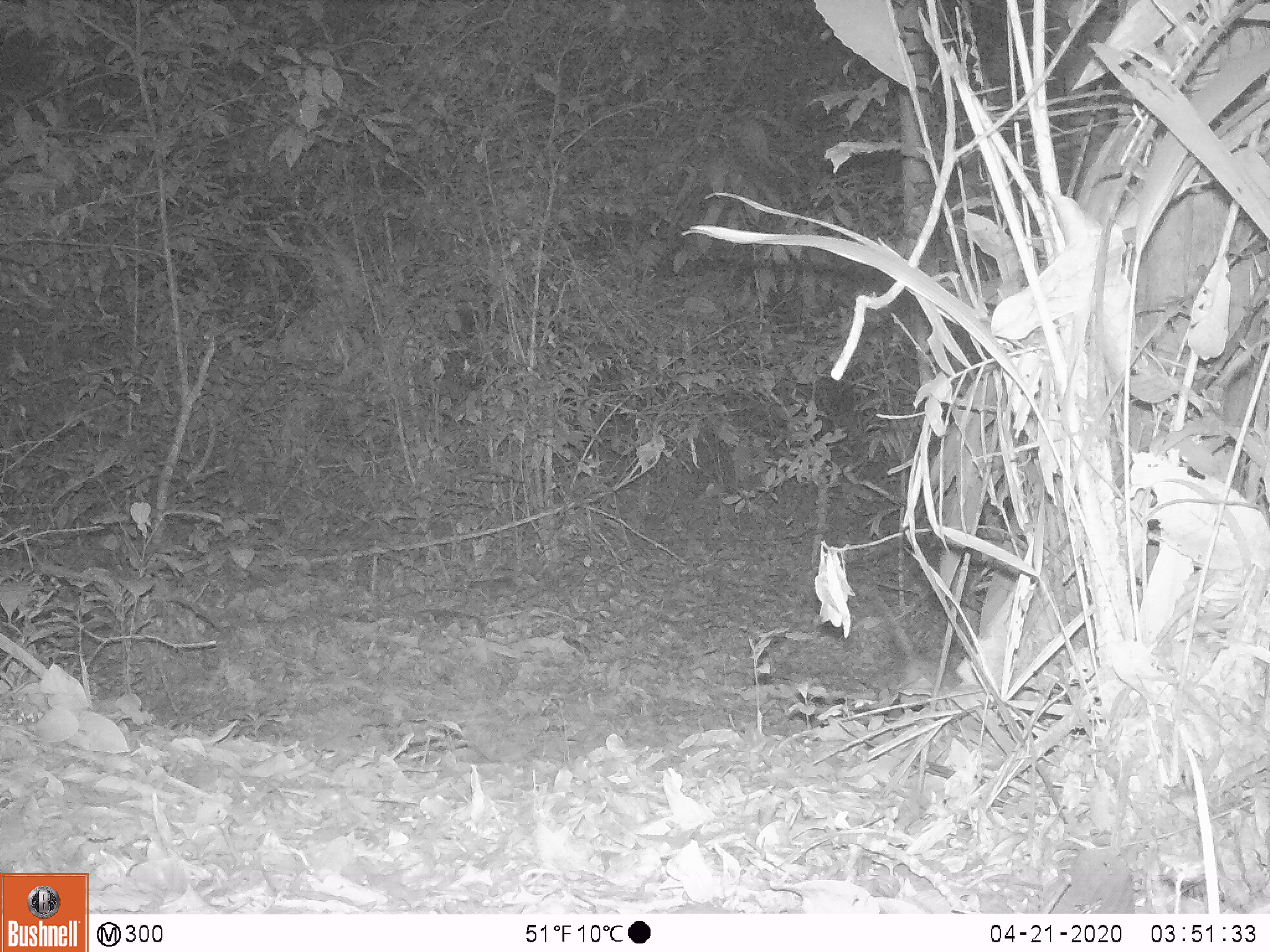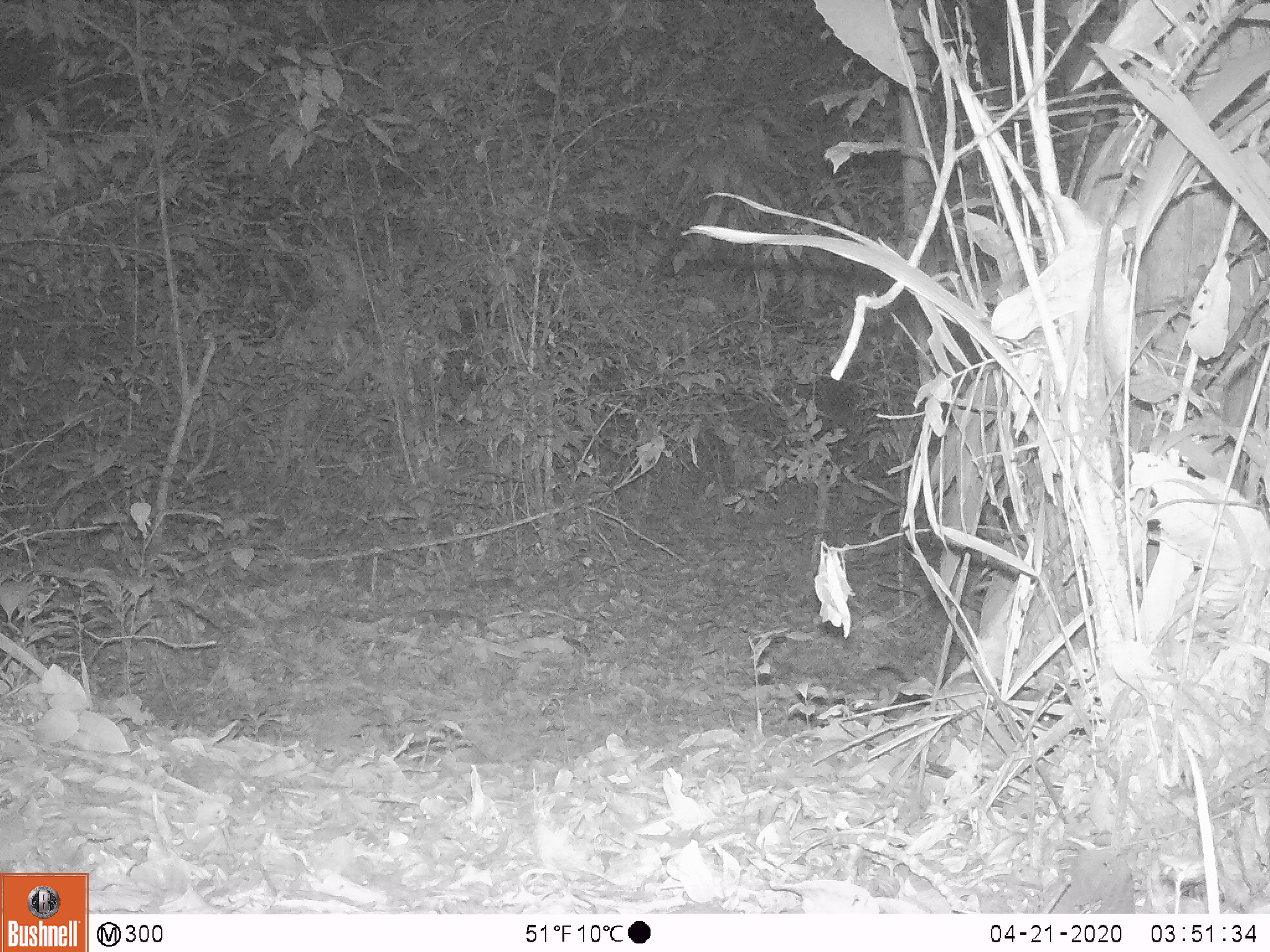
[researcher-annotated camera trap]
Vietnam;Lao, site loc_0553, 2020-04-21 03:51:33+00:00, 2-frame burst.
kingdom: Animalia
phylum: Chordata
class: Mammalia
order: Rodentia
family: Muridae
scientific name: Muridae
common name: old-world mice and rats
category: unidentified murid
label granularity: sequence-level